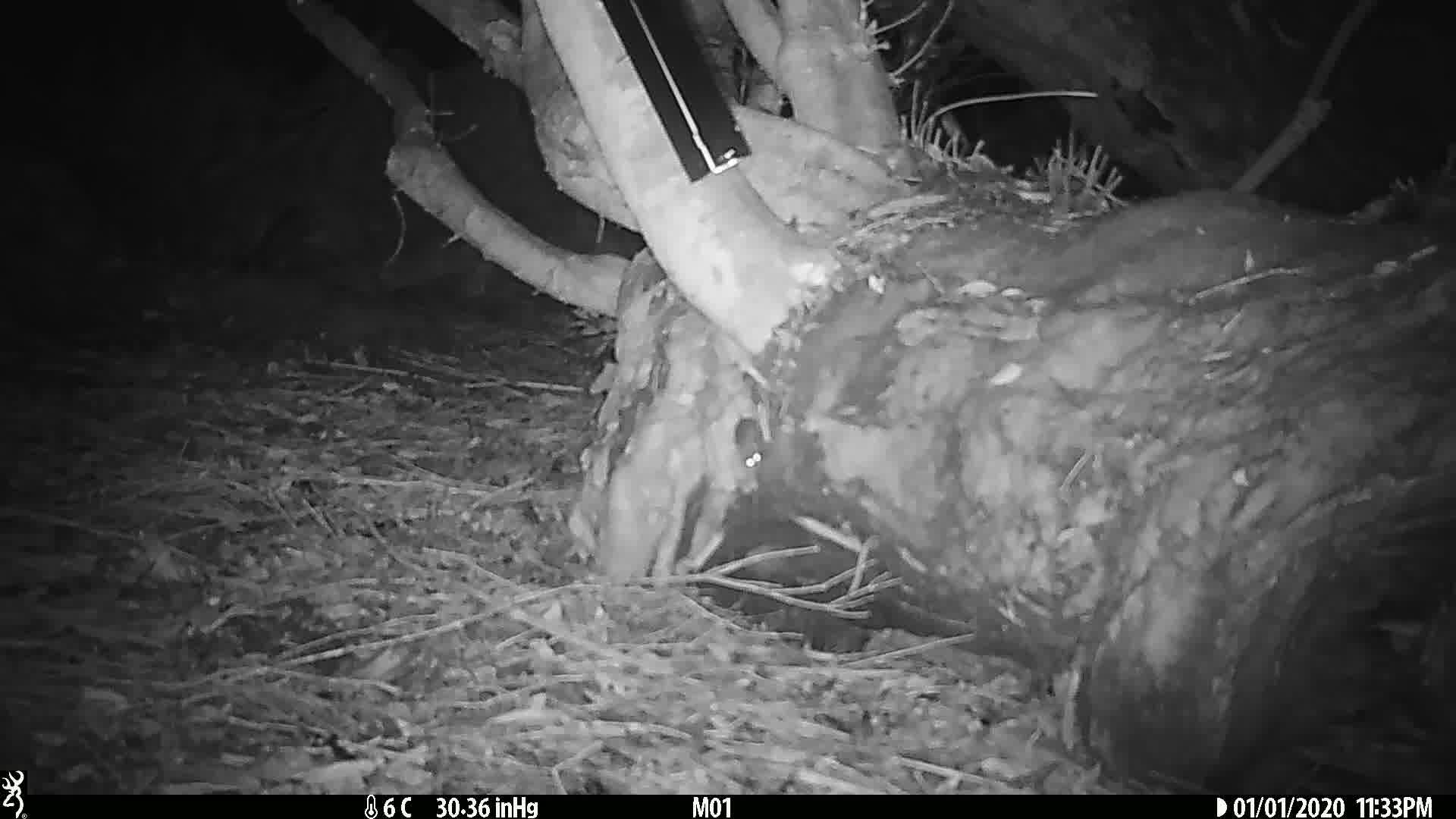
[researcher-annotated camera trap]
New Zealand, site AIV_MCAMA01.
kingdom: Animalia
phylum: Chordata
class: Mammalia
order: Rodentia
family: Muridae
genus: Mus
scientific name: Mus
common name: mouse